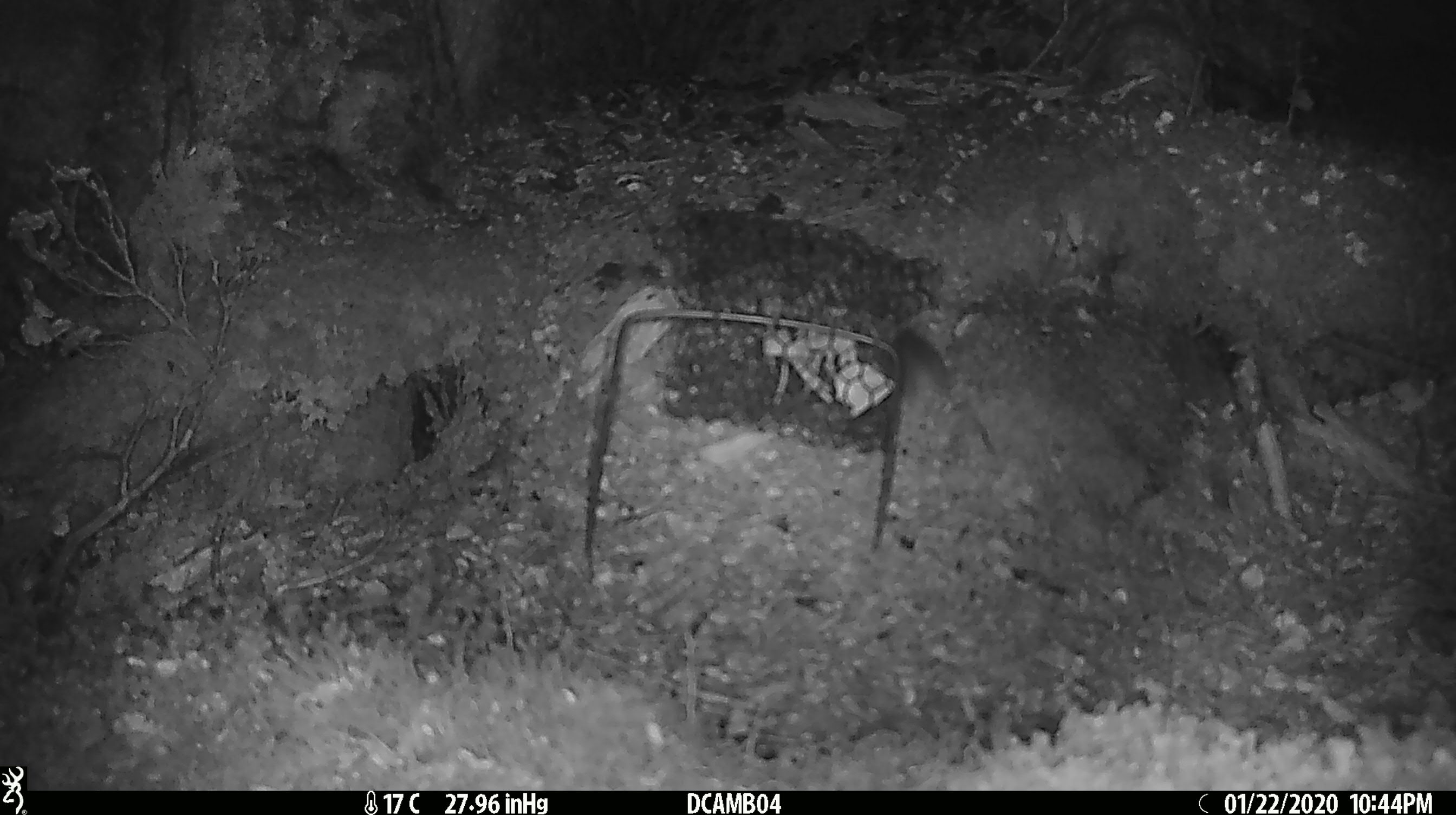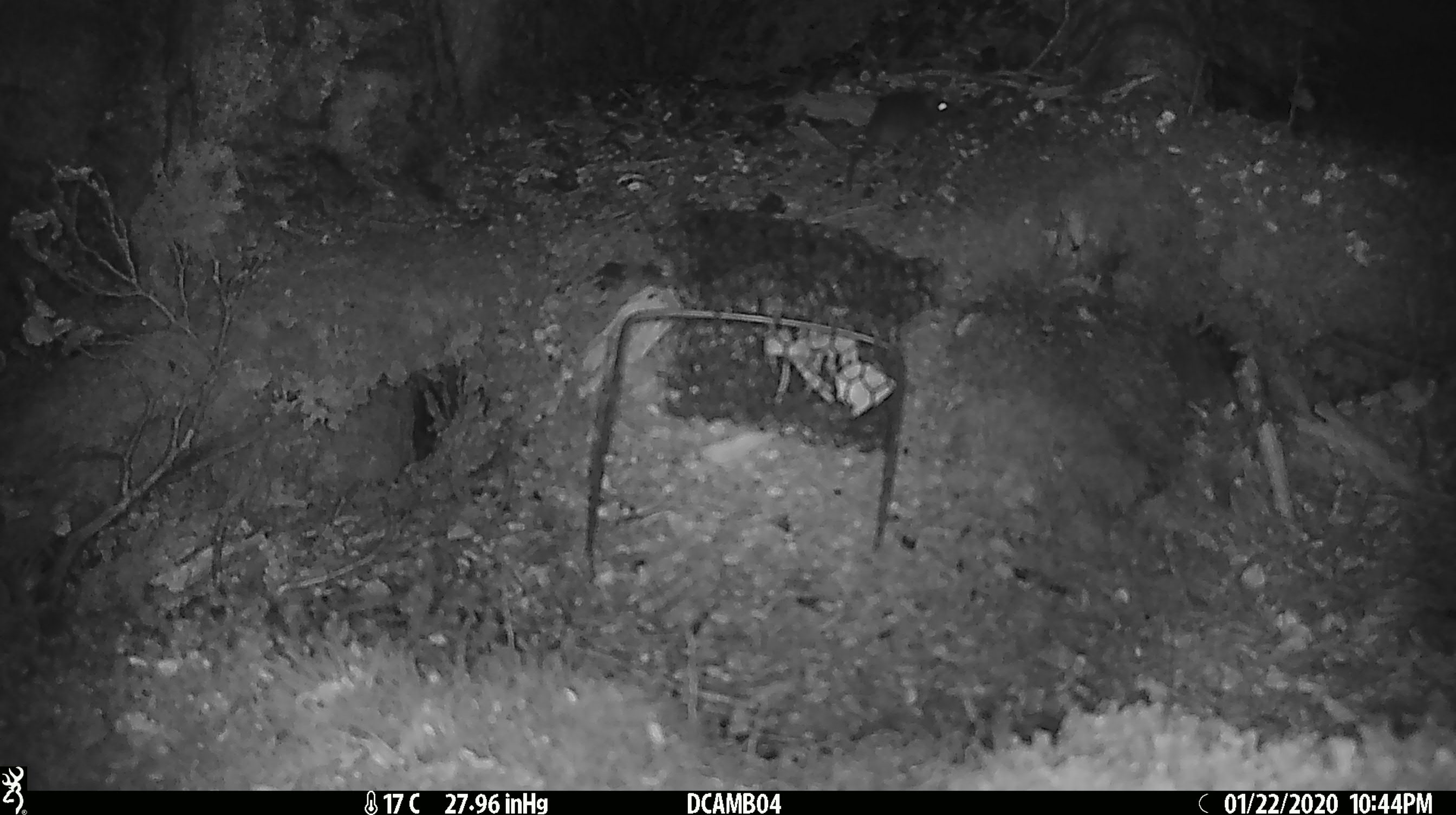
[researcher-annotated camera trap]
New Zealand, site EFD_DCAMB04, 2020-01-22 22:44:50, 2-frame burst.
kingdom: Animalia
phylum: Chordata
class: Mammalia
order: Rodentia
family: Muridae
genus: Mus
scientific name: Mus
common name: mouse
Mouse (Mus).